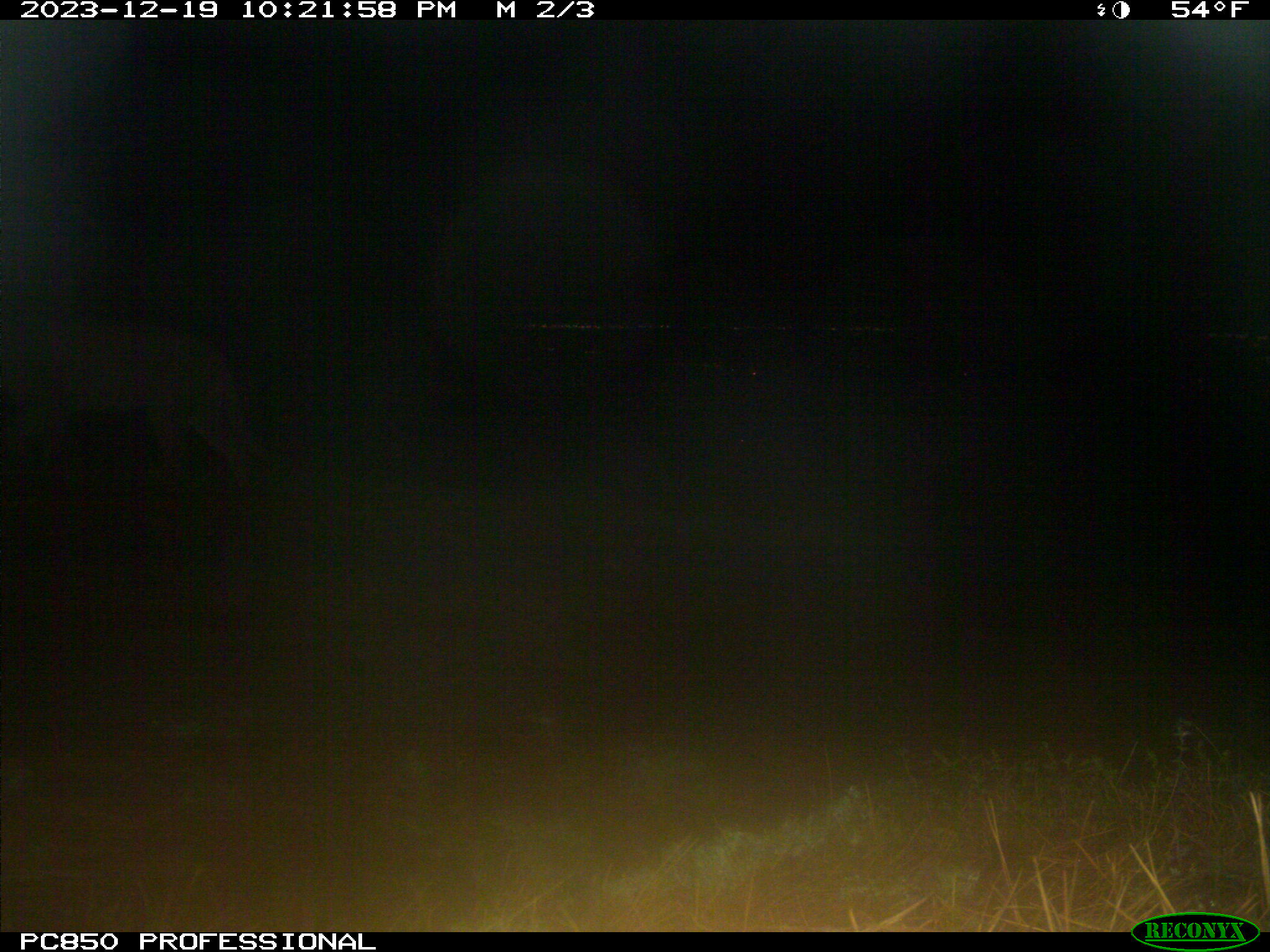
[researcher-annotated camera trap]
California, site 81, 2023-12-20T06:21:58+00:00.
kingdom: Animalia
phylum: Chordata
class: Mammalia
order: Carnivora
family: Felidae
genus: Puma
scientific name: Puma concolor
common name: puma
Puma (Puma concolor).